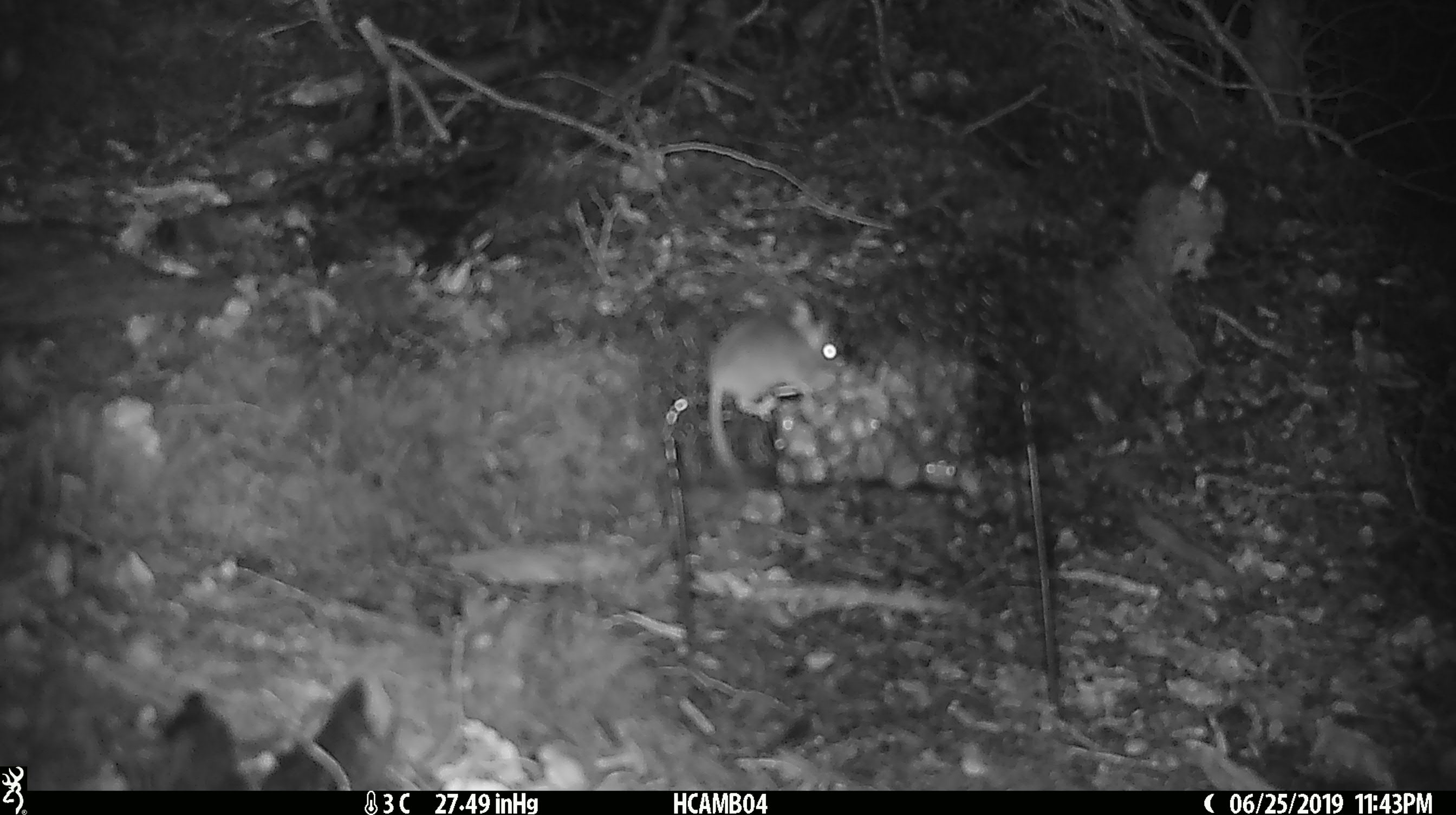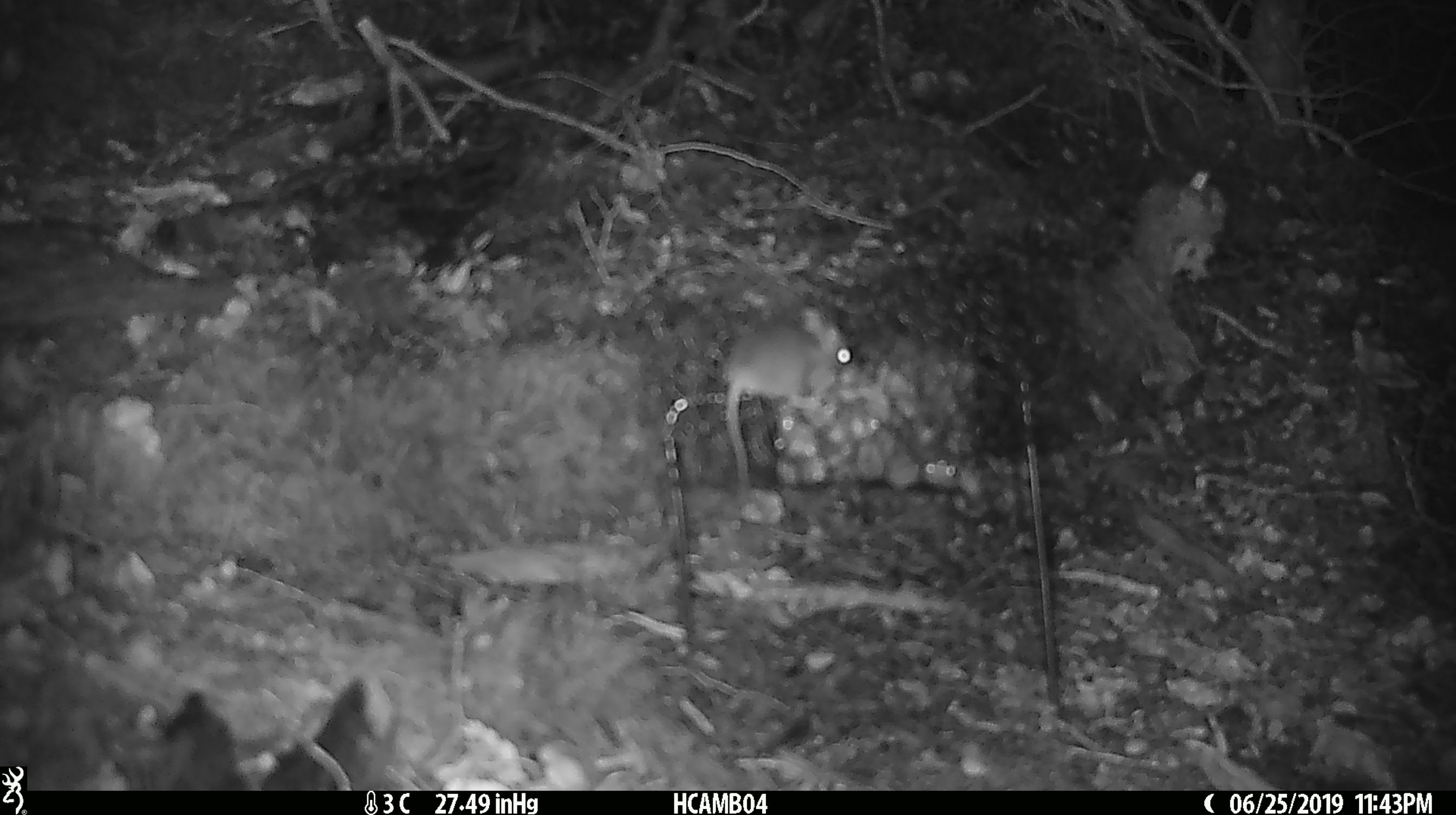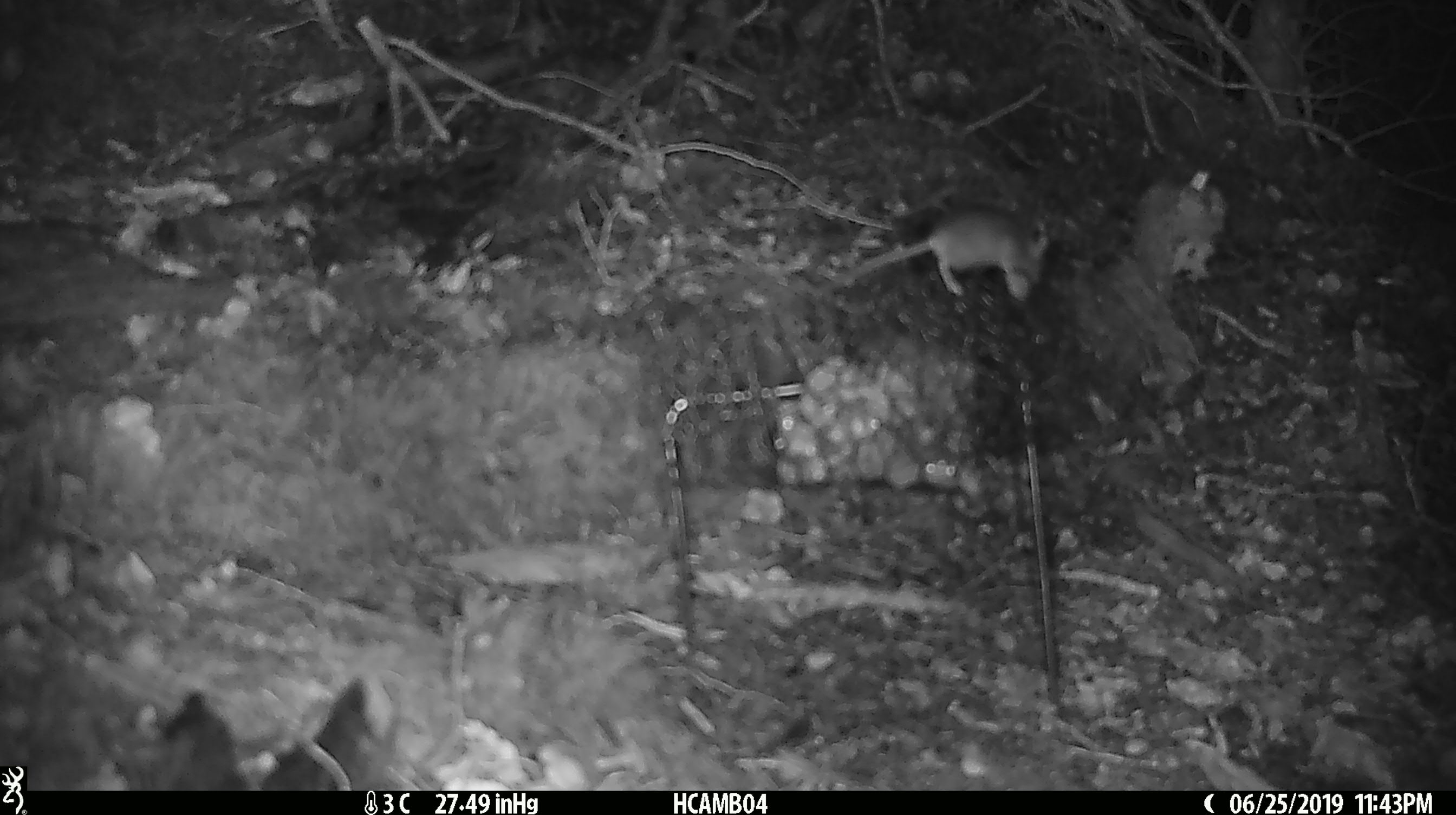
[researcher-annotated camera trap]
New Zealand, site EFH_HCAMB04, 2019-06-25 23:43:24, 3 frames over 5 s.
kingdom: Animalia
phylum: Chordata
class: Mammalia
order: Rodentia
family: Muridae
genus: Mus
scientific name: Mus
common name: mouse